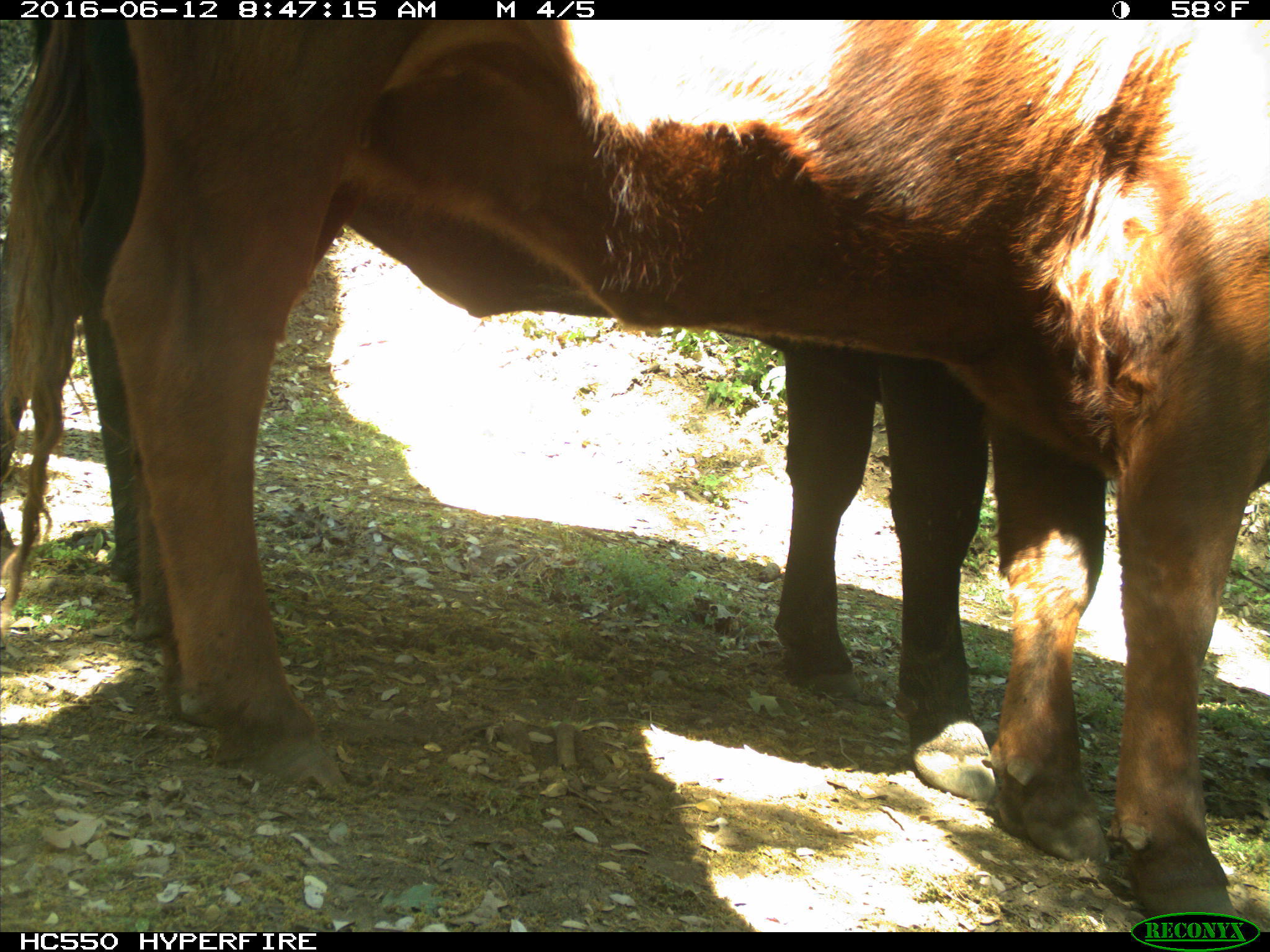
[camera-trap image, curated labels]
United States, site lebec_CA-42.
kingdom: Animalia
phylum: Chordata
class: Mammalia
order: Artiodactyla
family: Bovidae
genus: Bos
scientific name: Bos taurus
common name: domestic cow